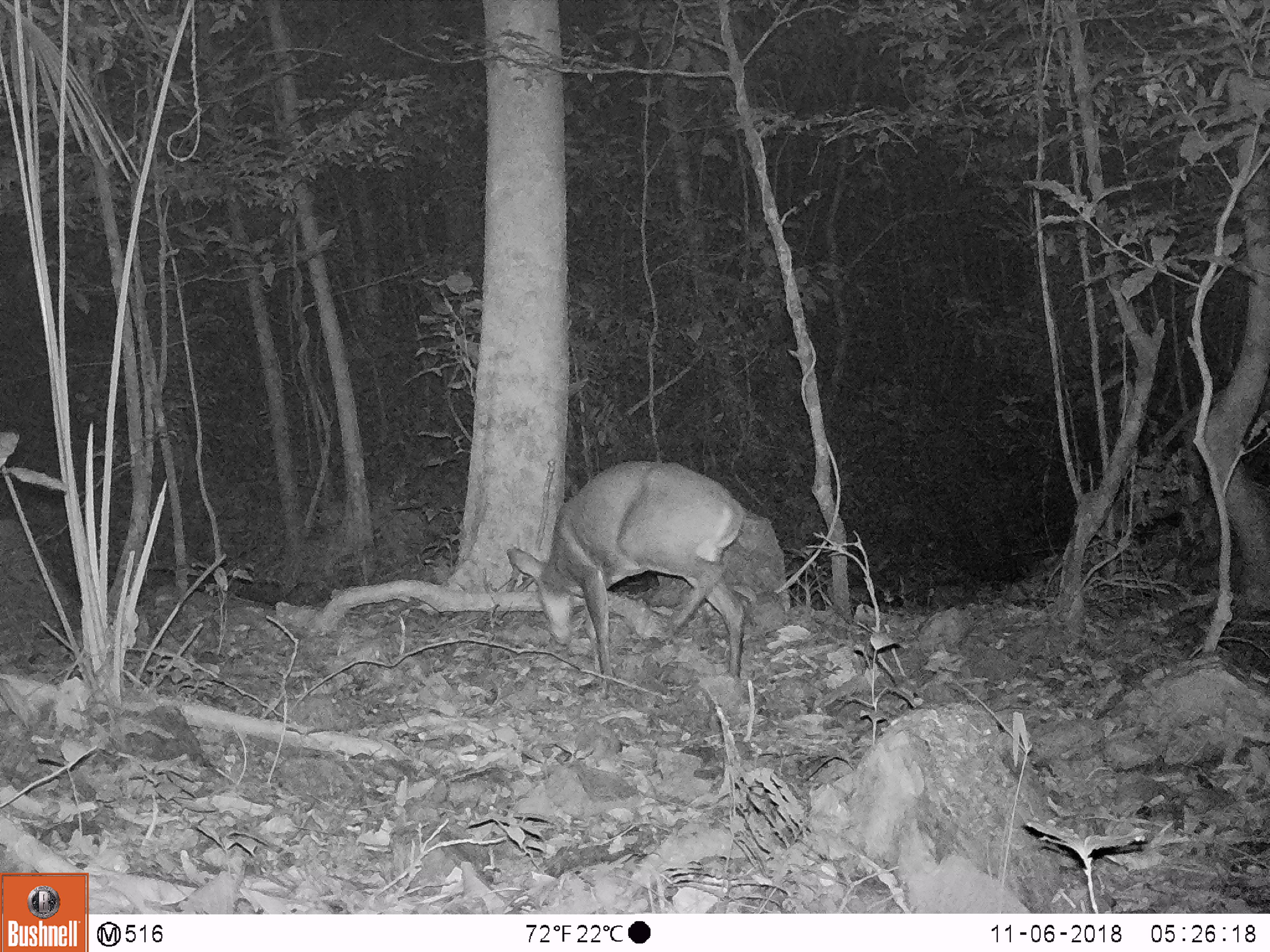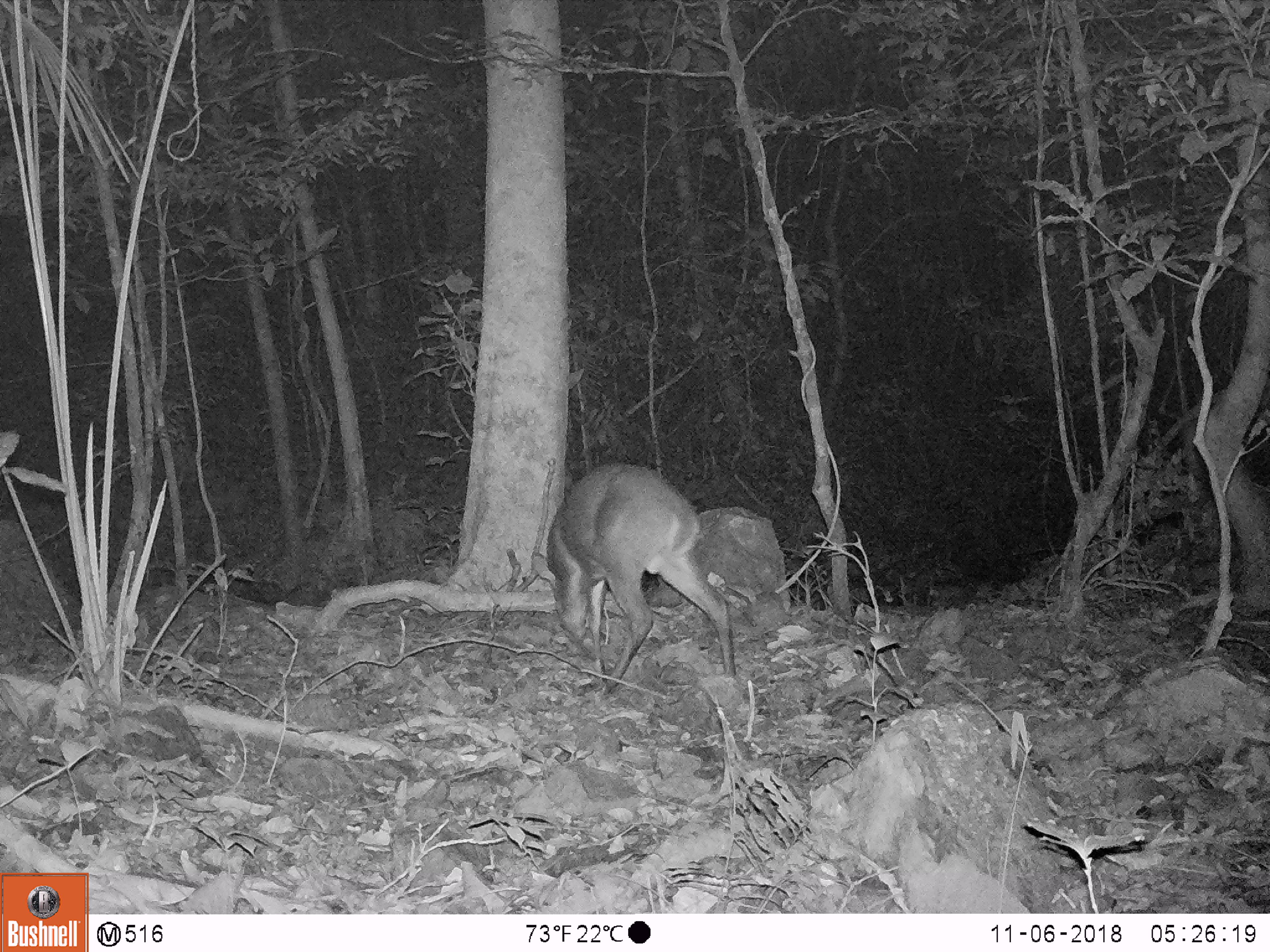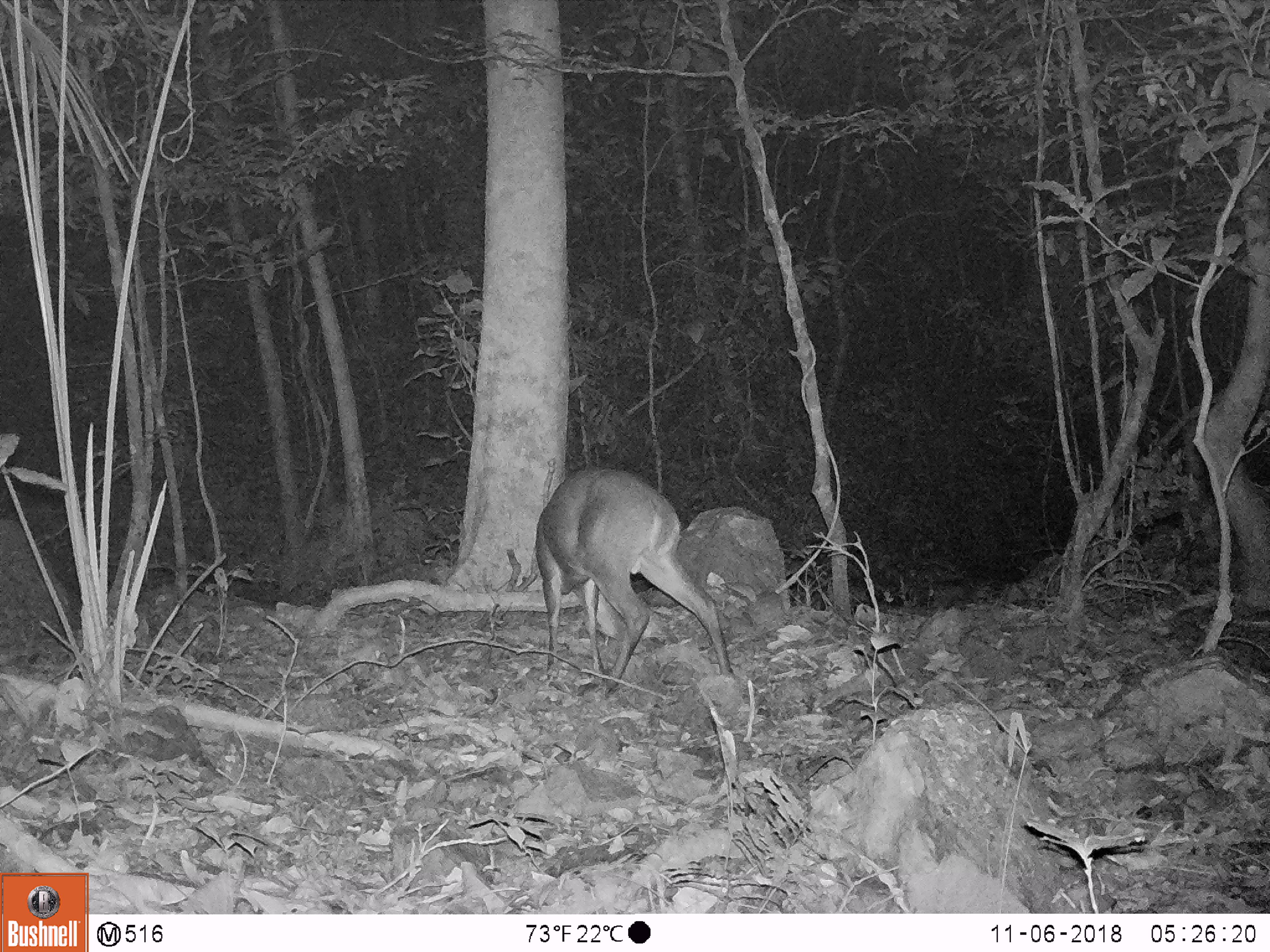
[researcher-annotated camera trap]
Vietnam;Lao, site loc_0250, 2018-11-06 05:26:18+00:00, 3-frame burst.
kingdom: Animalia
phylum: Chordata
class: Mammalia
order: Artiodactyla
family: Cervidae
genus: Muntiacus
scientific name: Muntiacus vuquangensis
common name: large-antlered muntjac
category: large antlered muntjac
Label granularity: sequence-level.